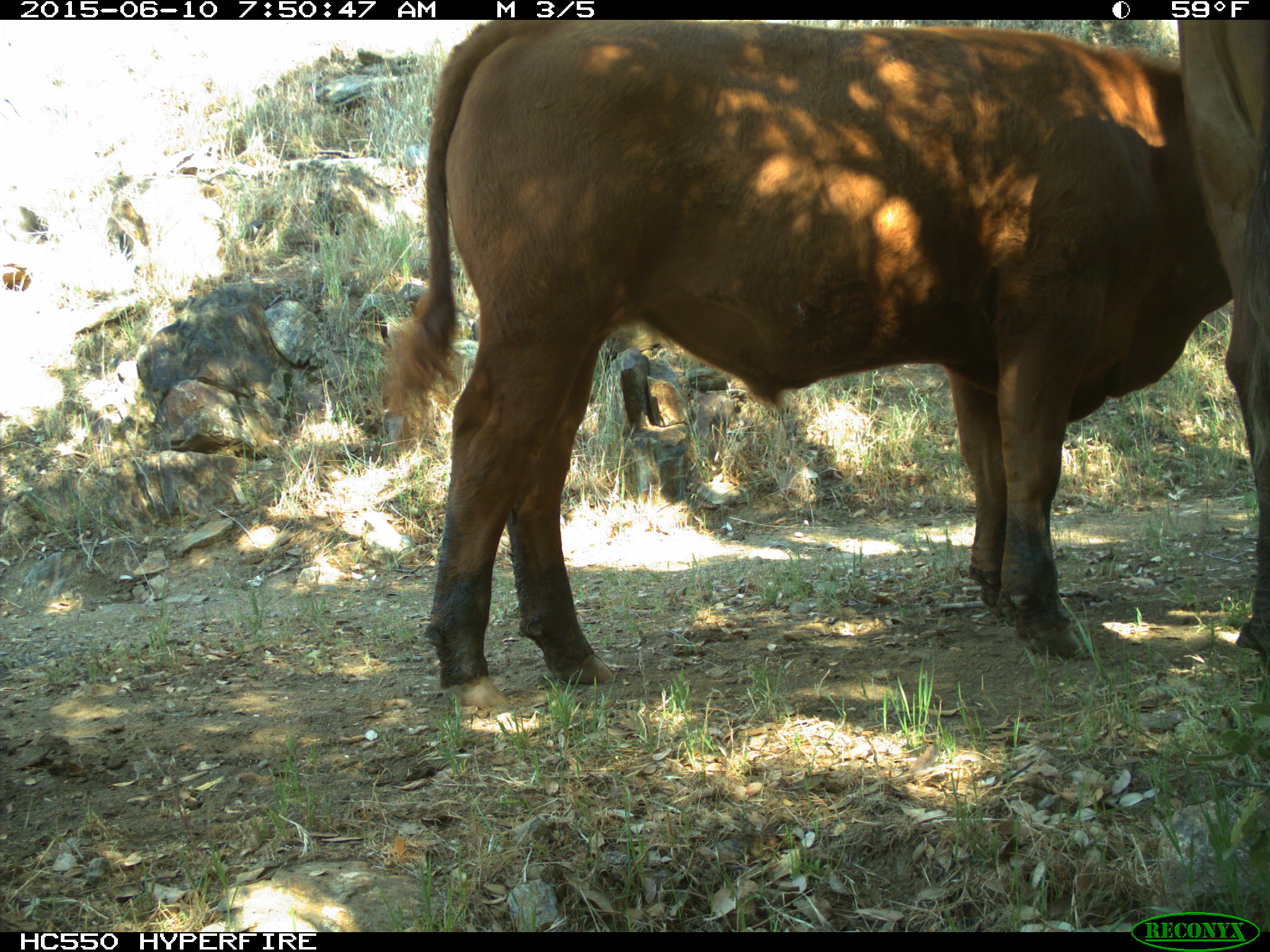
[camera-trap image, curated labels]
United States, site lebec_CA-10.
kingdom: Animalia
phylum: Chordata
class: Mammalia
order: Artiodactyla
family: Bovidae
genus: Bos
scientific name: Bos taurus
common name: domestic cow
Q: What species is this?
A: Bos taurus (domestic cow).